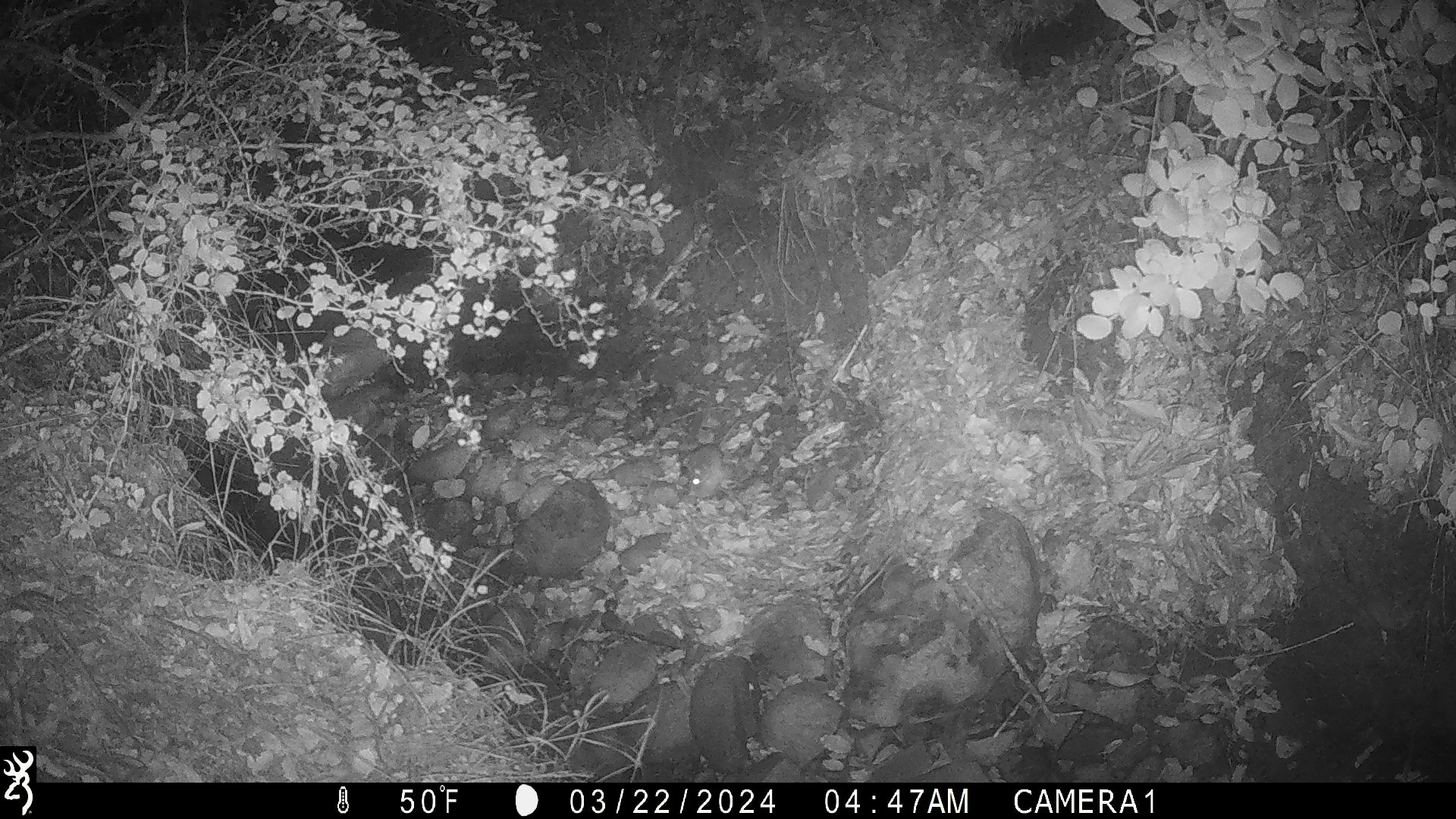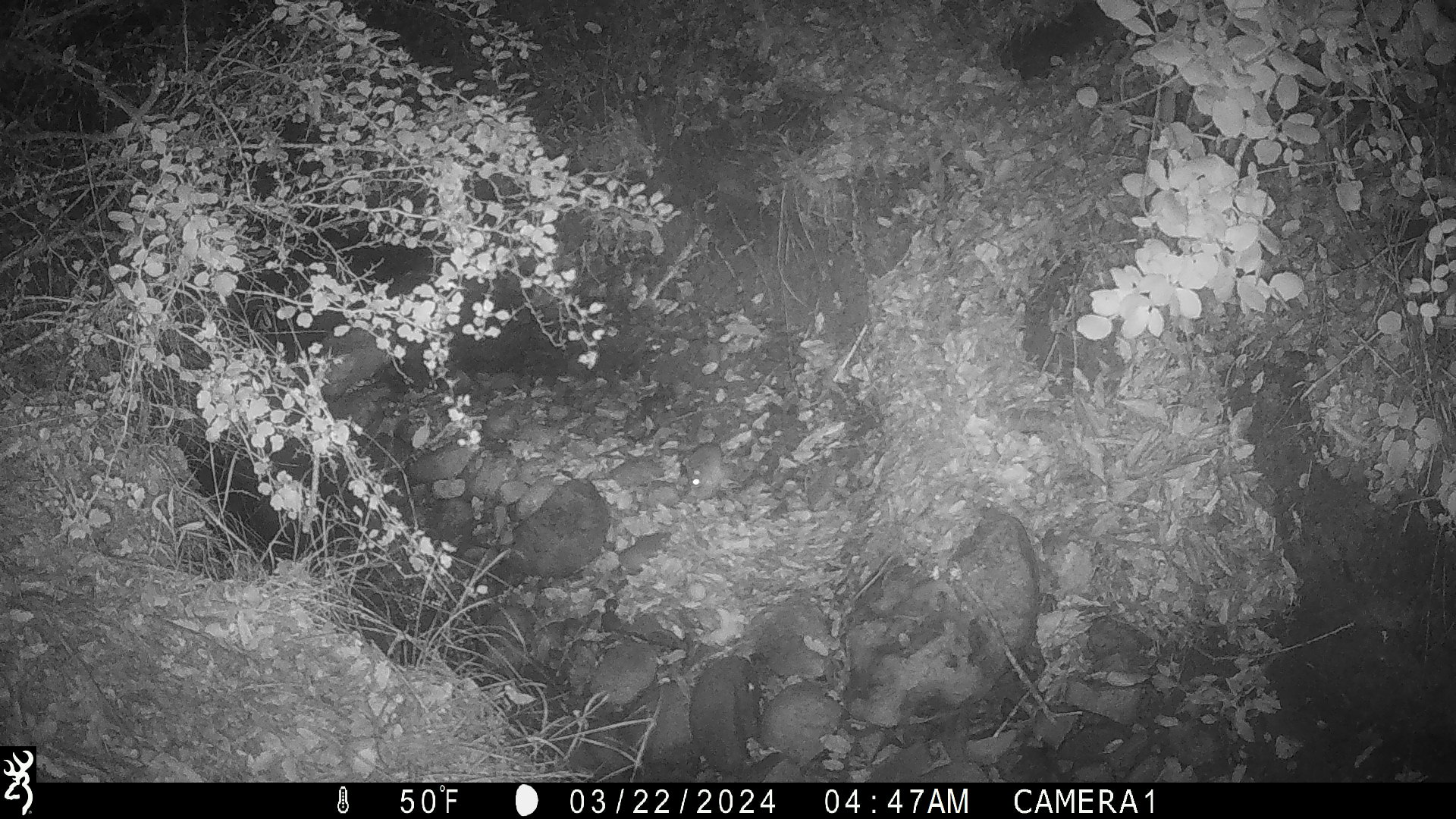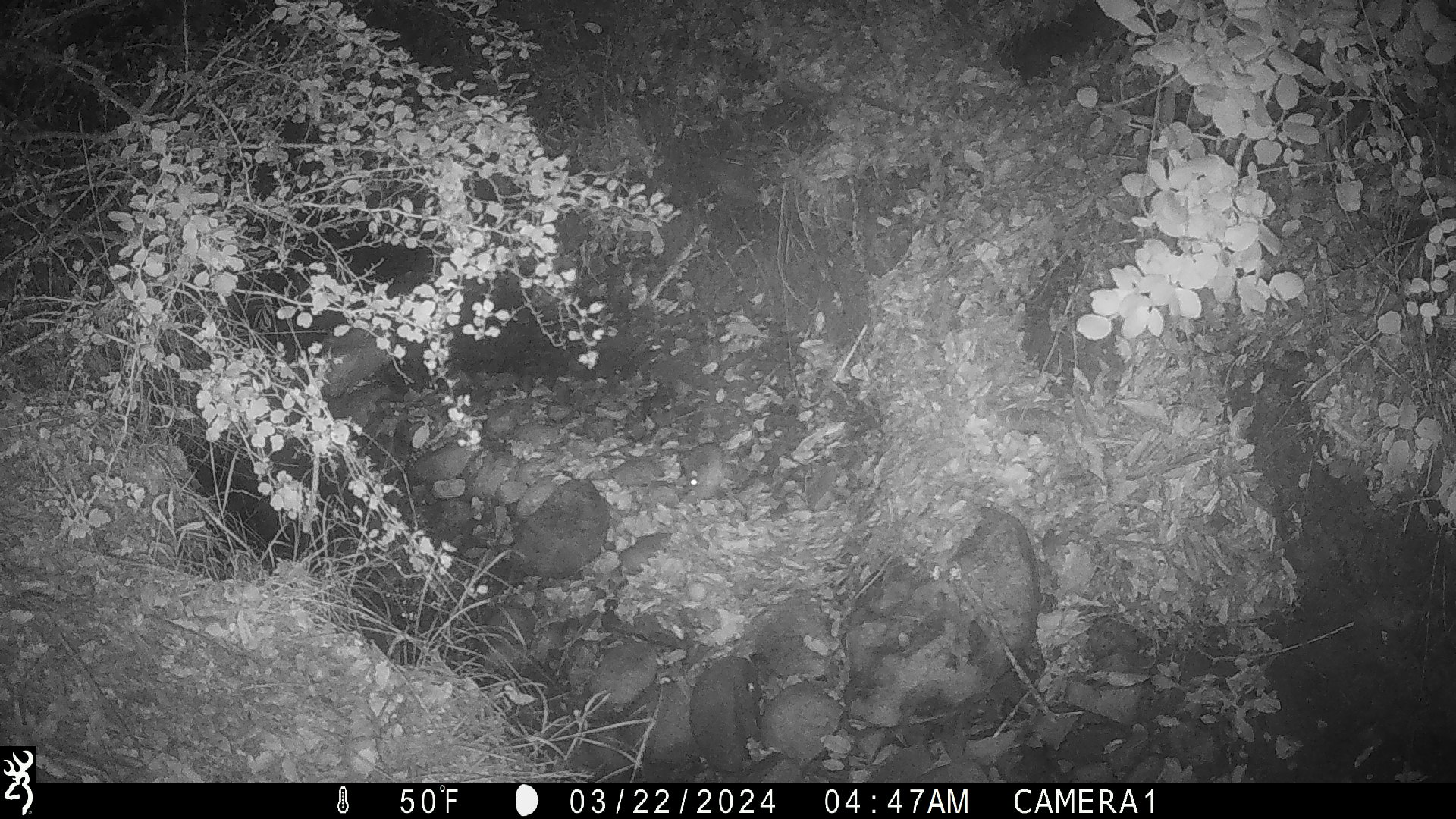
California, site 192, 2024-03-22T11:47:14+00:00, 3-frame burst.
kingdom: Animalia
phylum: Chordata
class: Mammalia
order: Rodentia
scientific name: Rodentia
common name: mouse or rat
Mouse or rat (Rodentia).